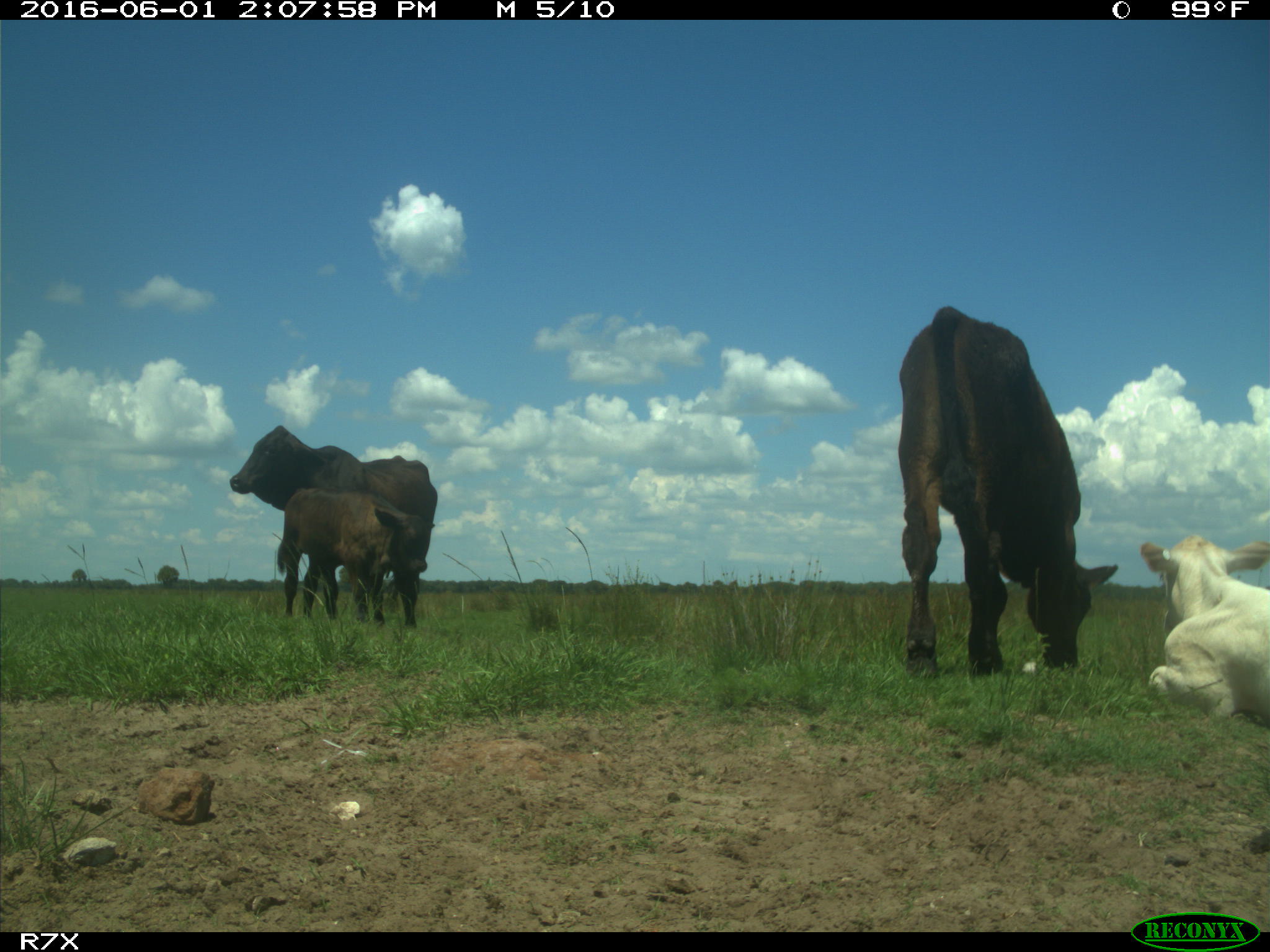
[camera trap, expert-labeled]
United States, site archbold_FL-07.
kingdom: Animalia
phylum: Chordata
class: Mammalia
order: Artiodactyla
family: Bovidae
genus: Bos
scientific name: Bos taurus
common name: domestic cow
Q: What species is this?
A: Bos taurus (domestic cow).